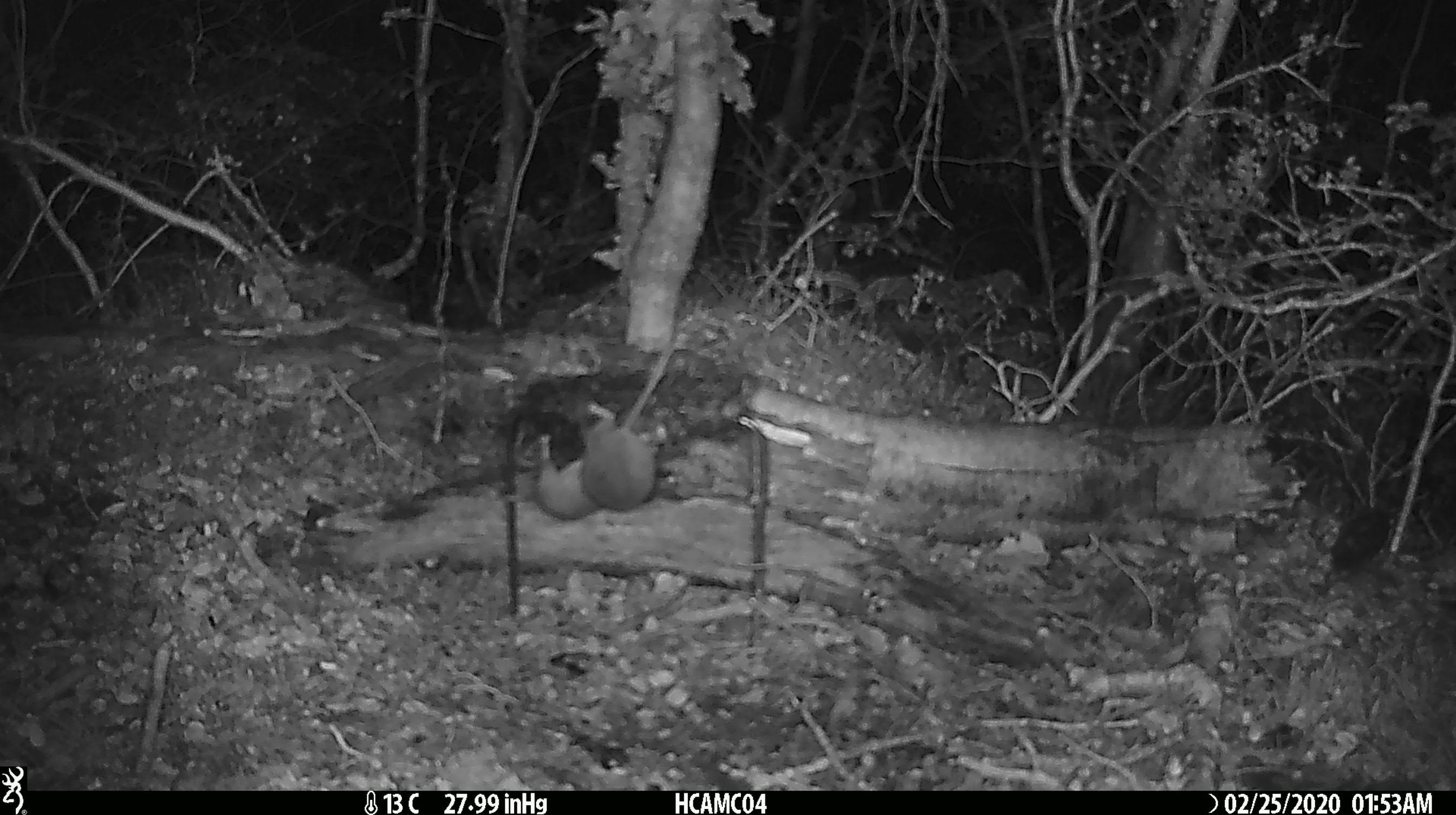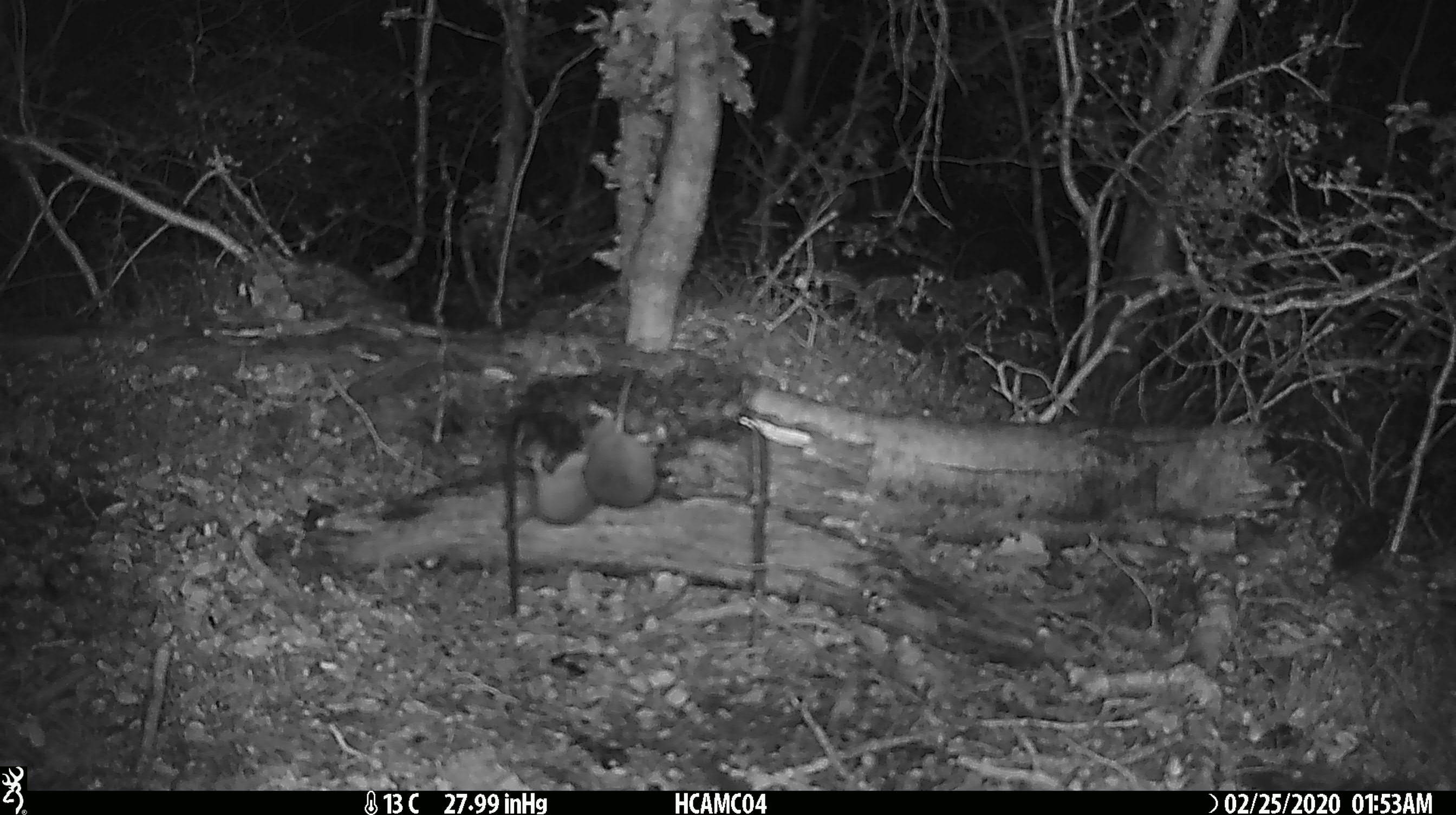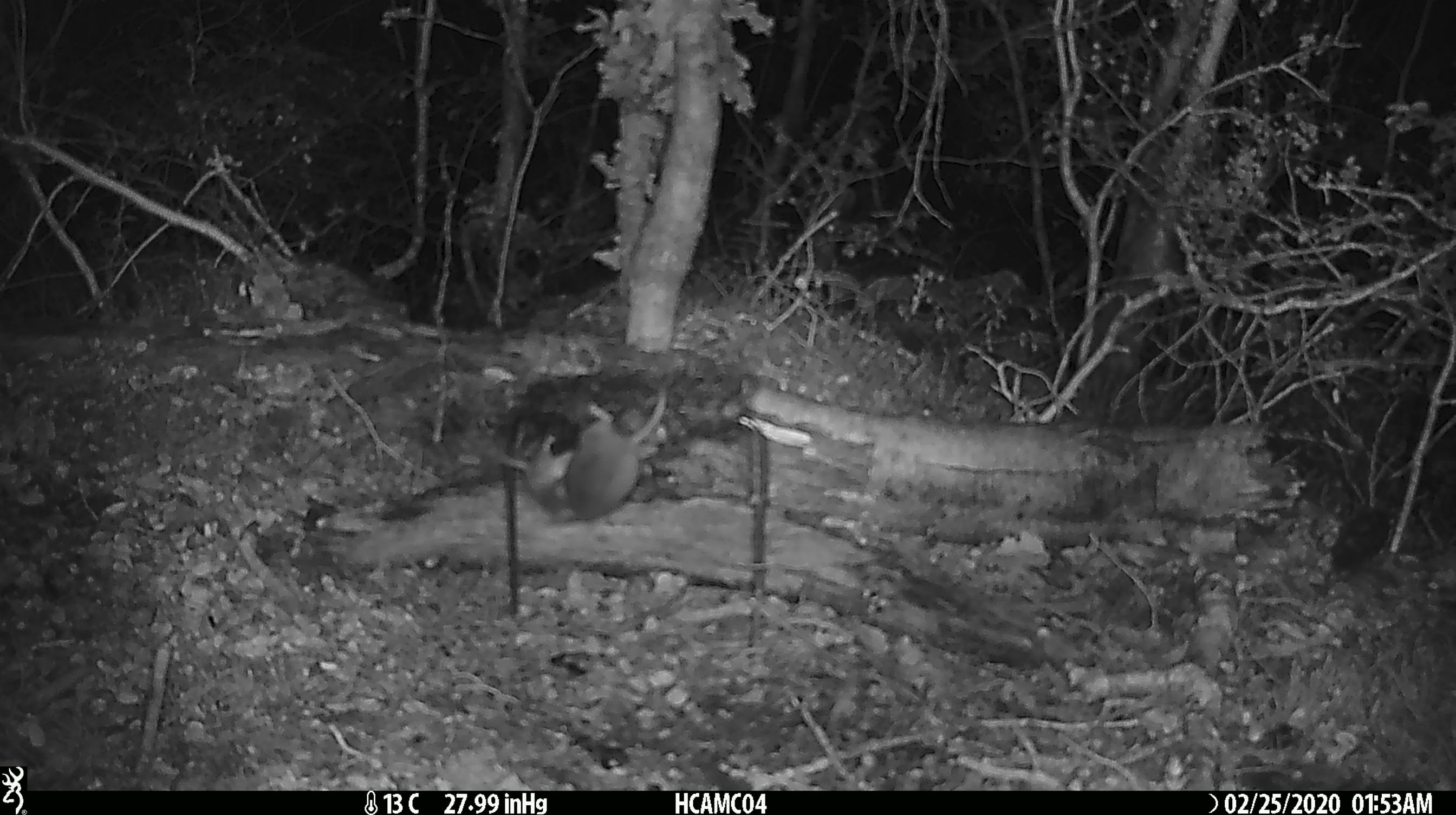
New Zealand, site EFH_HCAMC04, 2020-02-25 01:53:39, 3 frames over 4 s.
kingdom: Animalia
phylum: Chordata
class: Mammalia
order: Rodentia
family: Muridae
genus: Mus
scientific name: Mus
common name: mouse